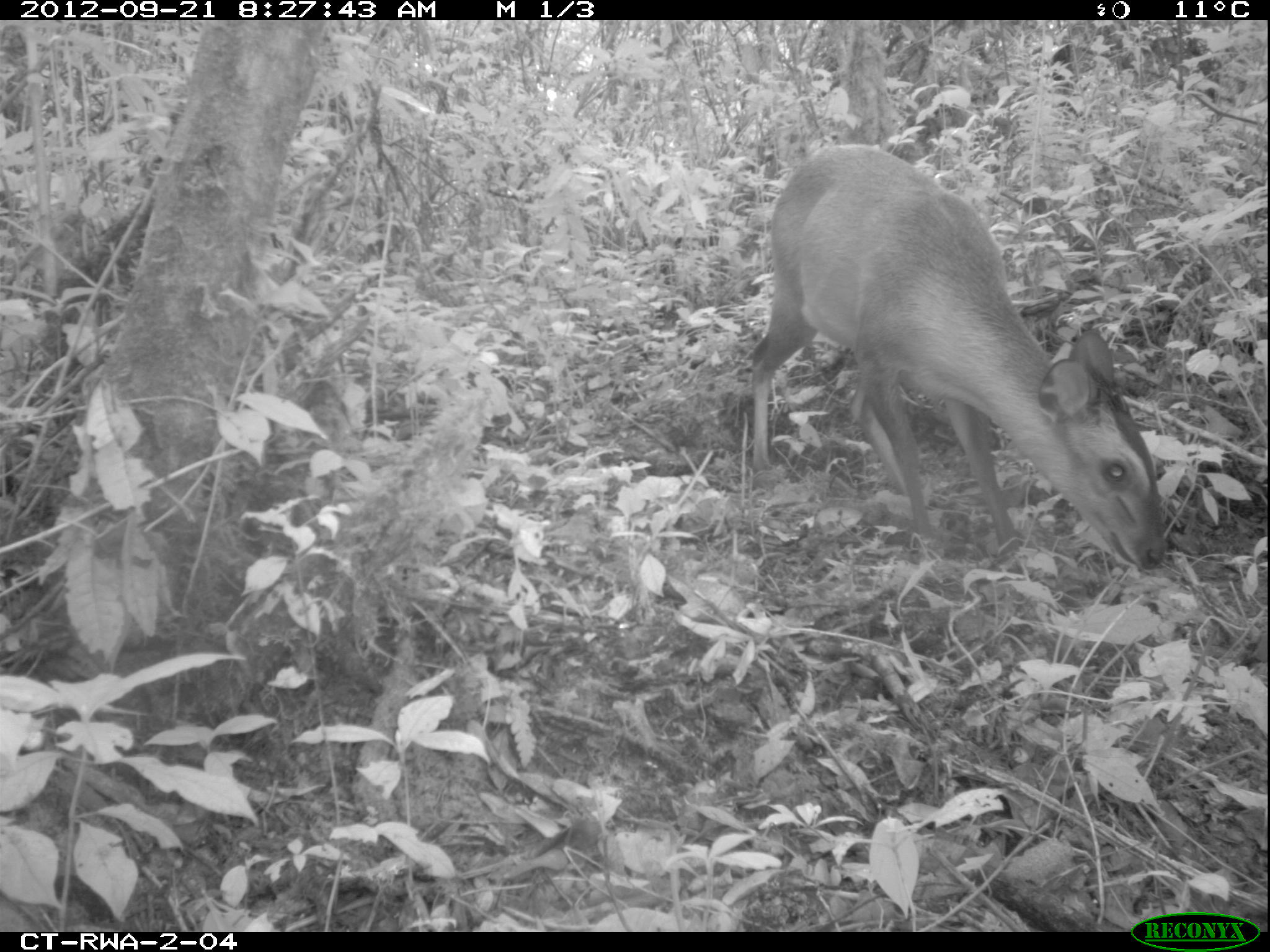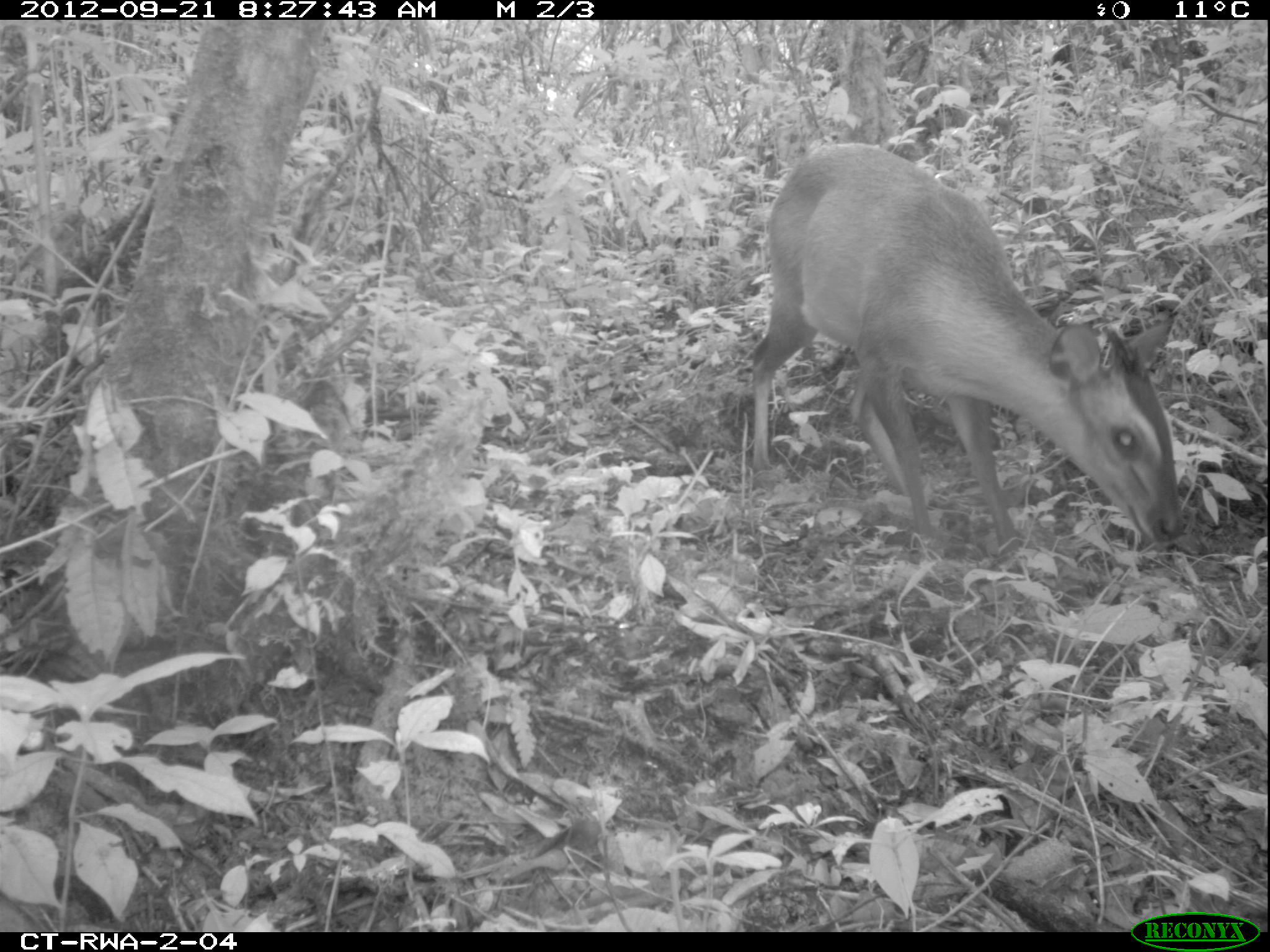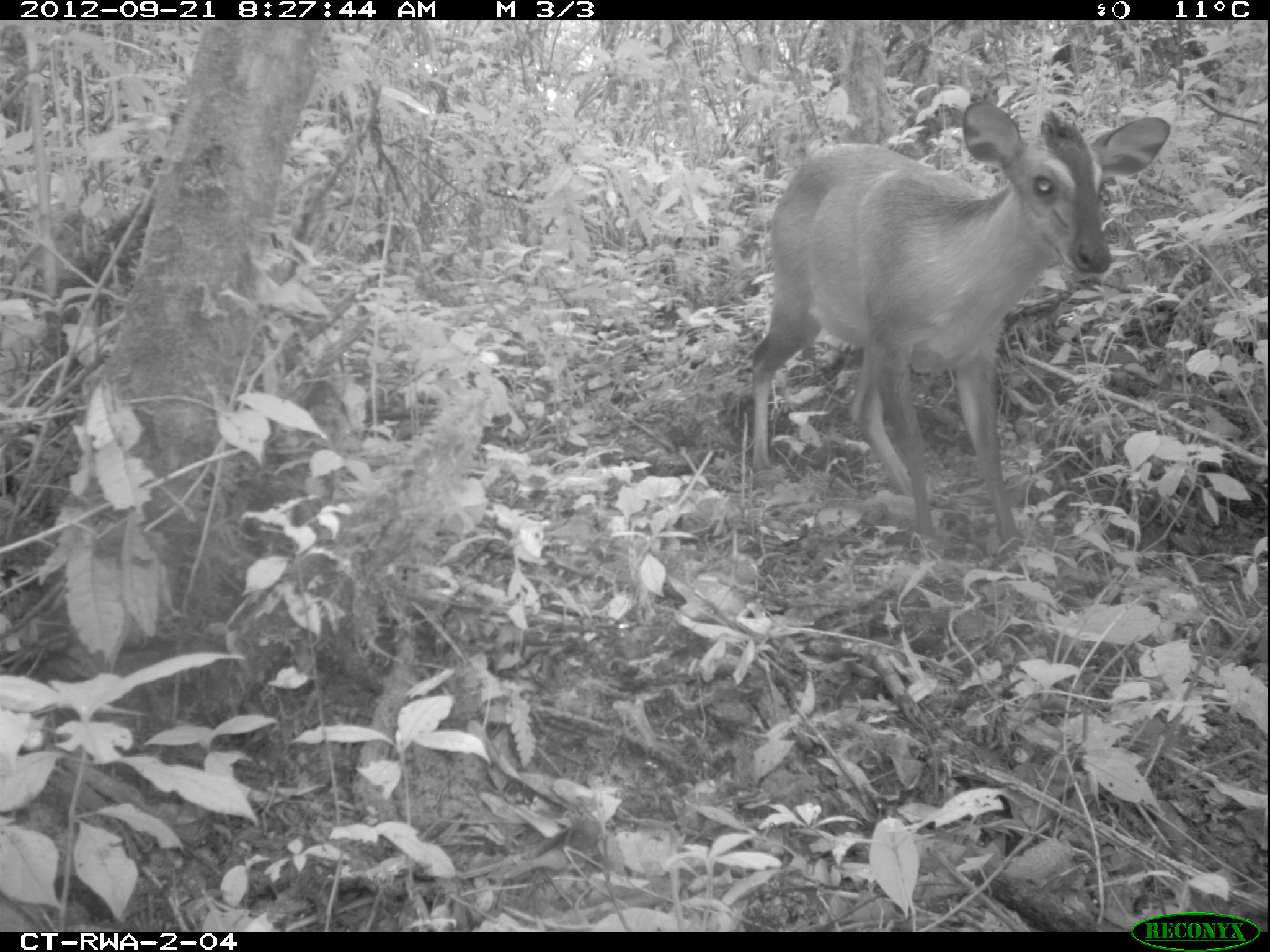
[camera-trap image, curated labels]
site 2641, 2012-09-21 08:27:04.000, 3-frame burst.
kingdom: Animalia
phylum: Chordata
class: Mammalia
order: Artiodactyla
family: Bovidae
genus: Cephalophus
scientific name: Cephalophus nigrifrons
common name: black-fronted duiker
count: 1